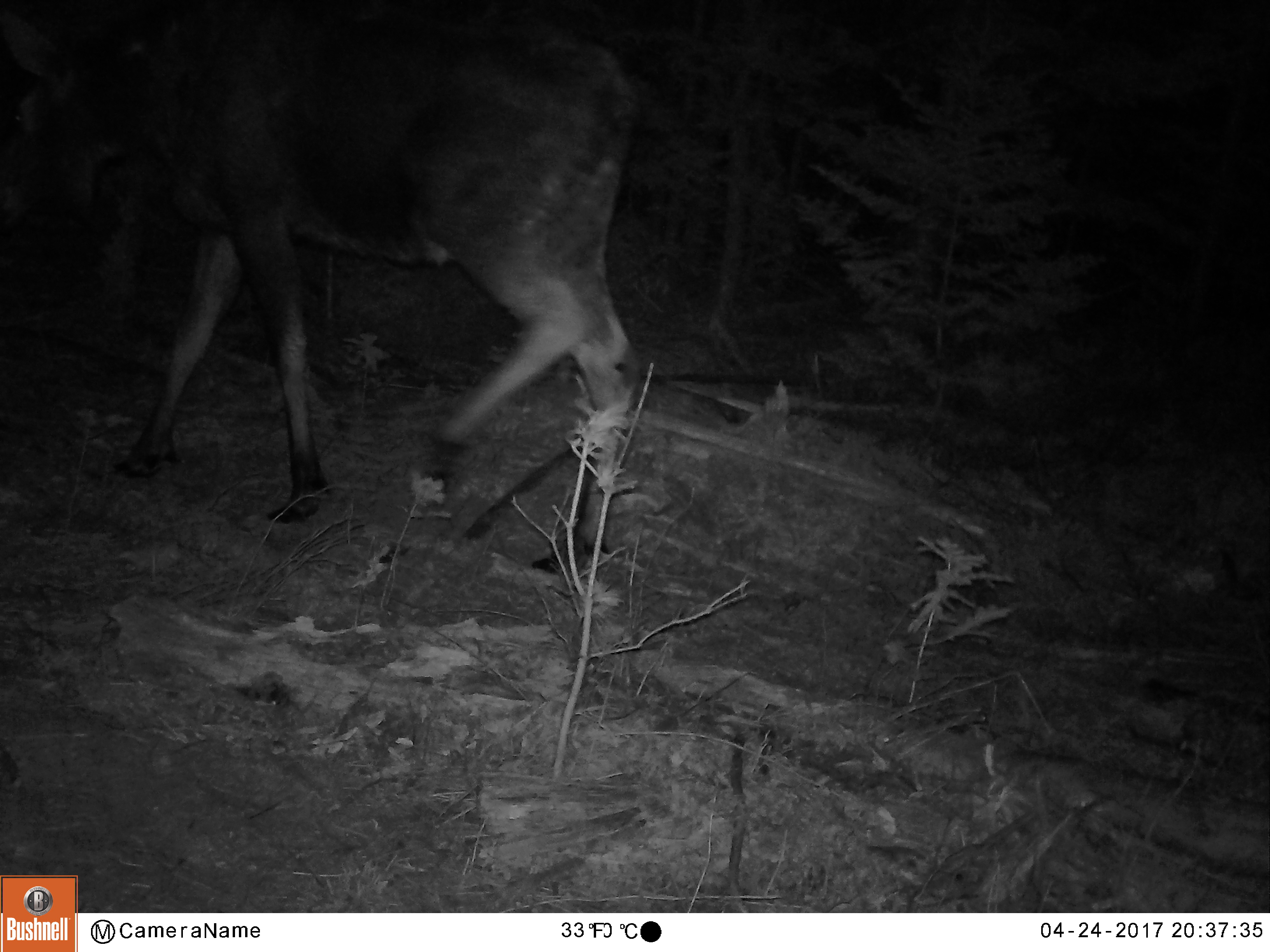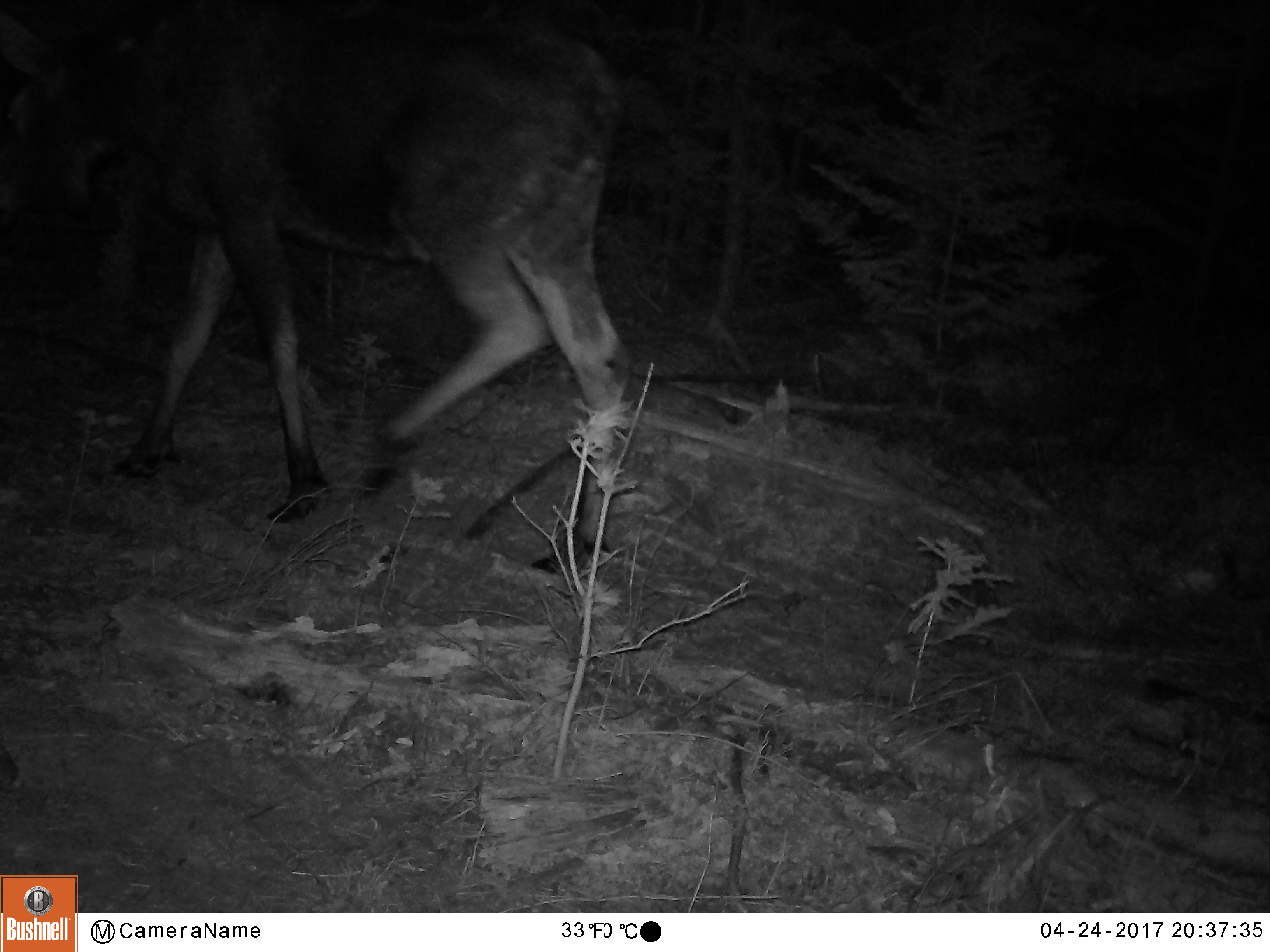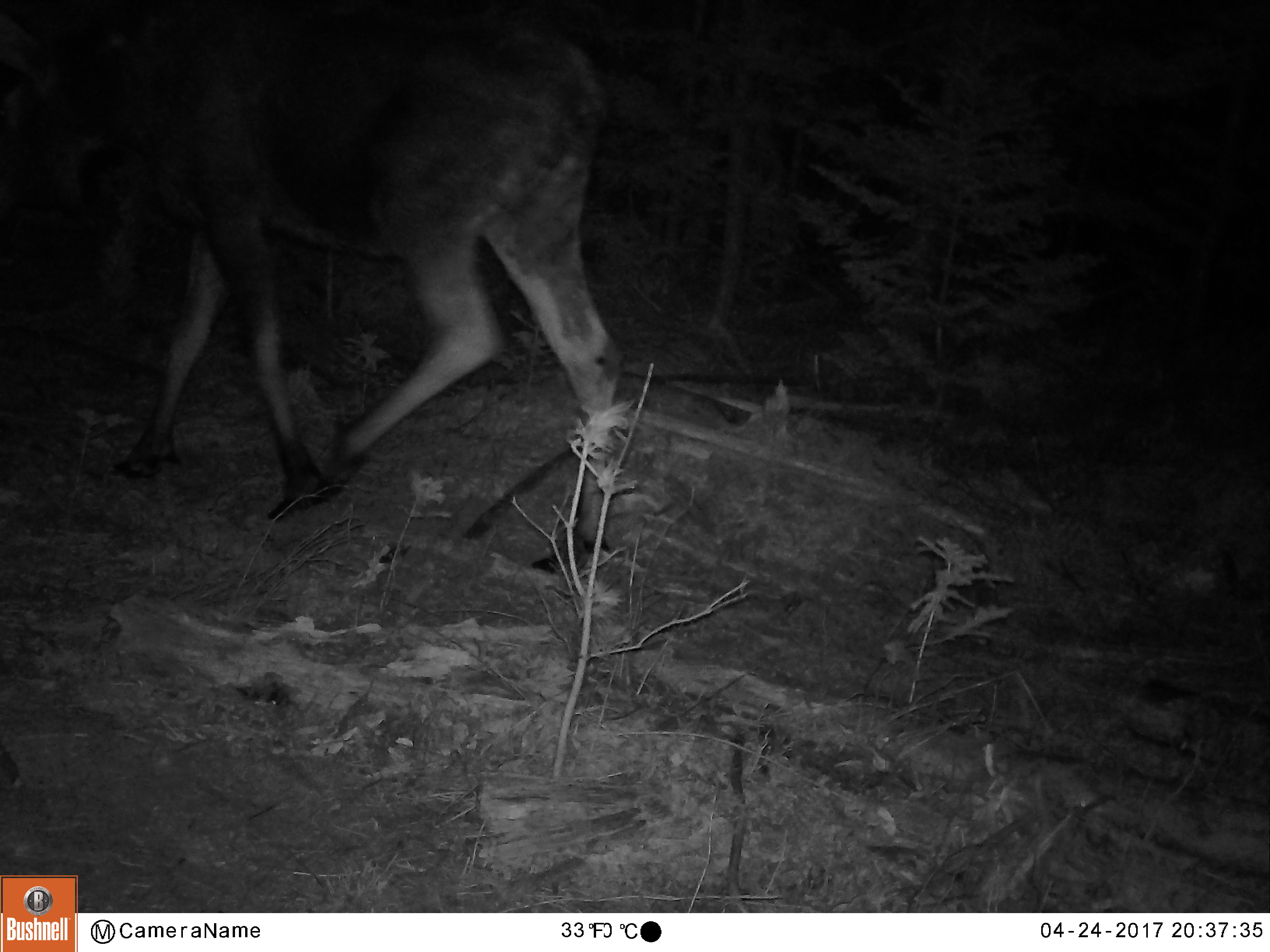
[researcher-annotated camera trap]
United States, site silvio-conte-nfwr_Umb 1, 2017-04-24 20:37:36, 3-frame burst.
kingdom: Animalia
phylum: Chordata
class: Mammalia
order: Artiodactyla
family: Cervidae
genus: Alces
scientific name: Alces alces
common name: moose